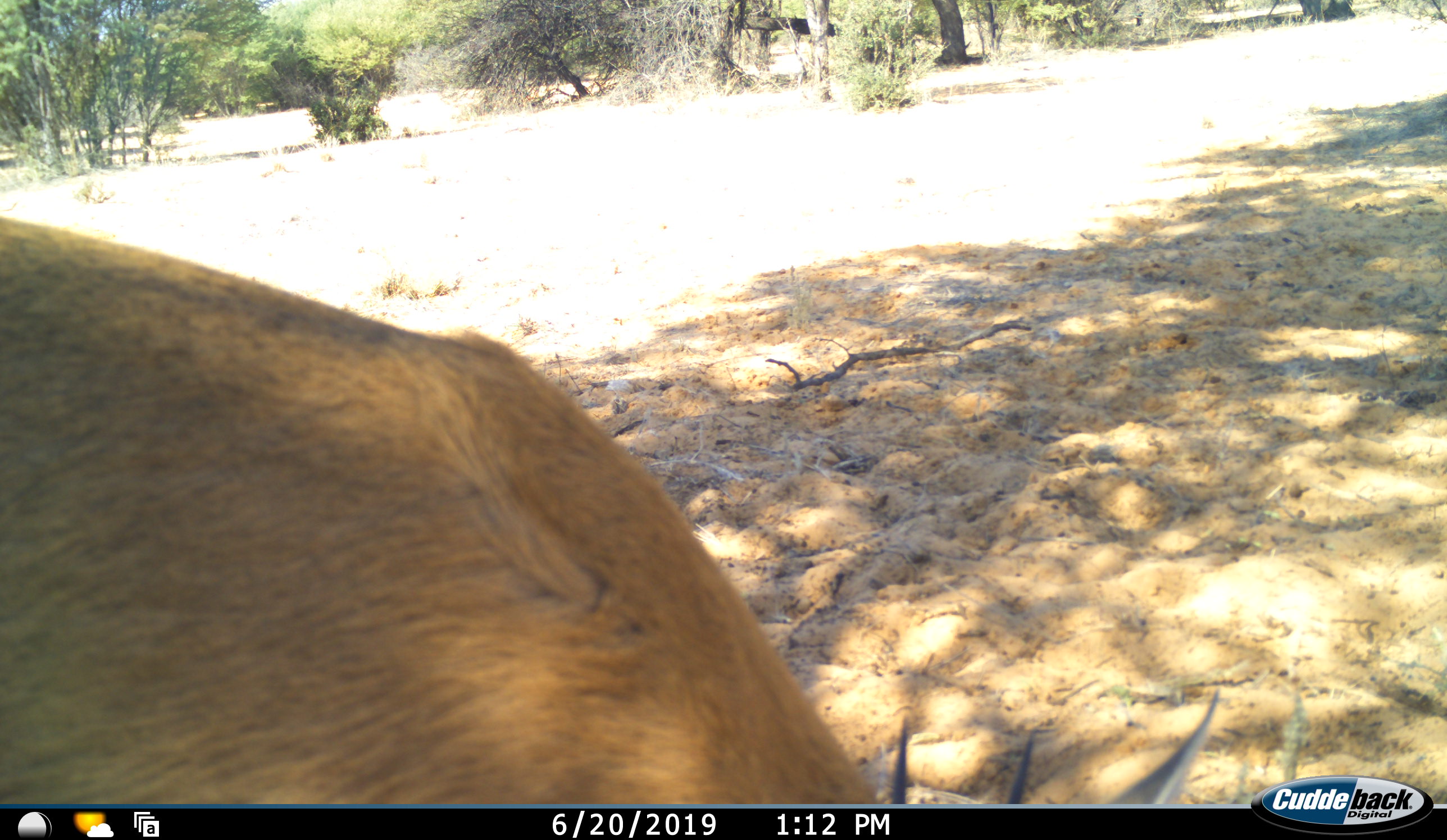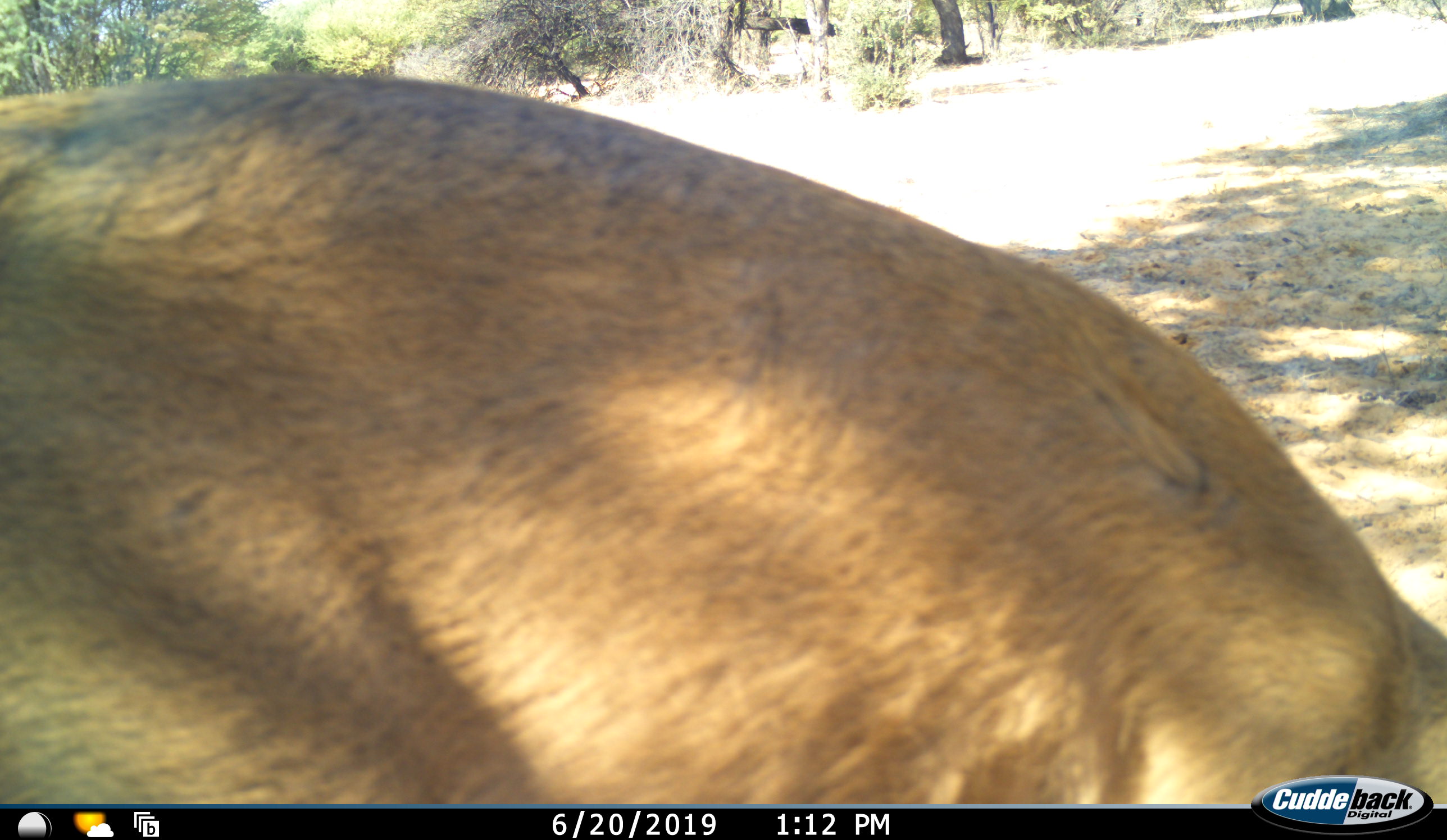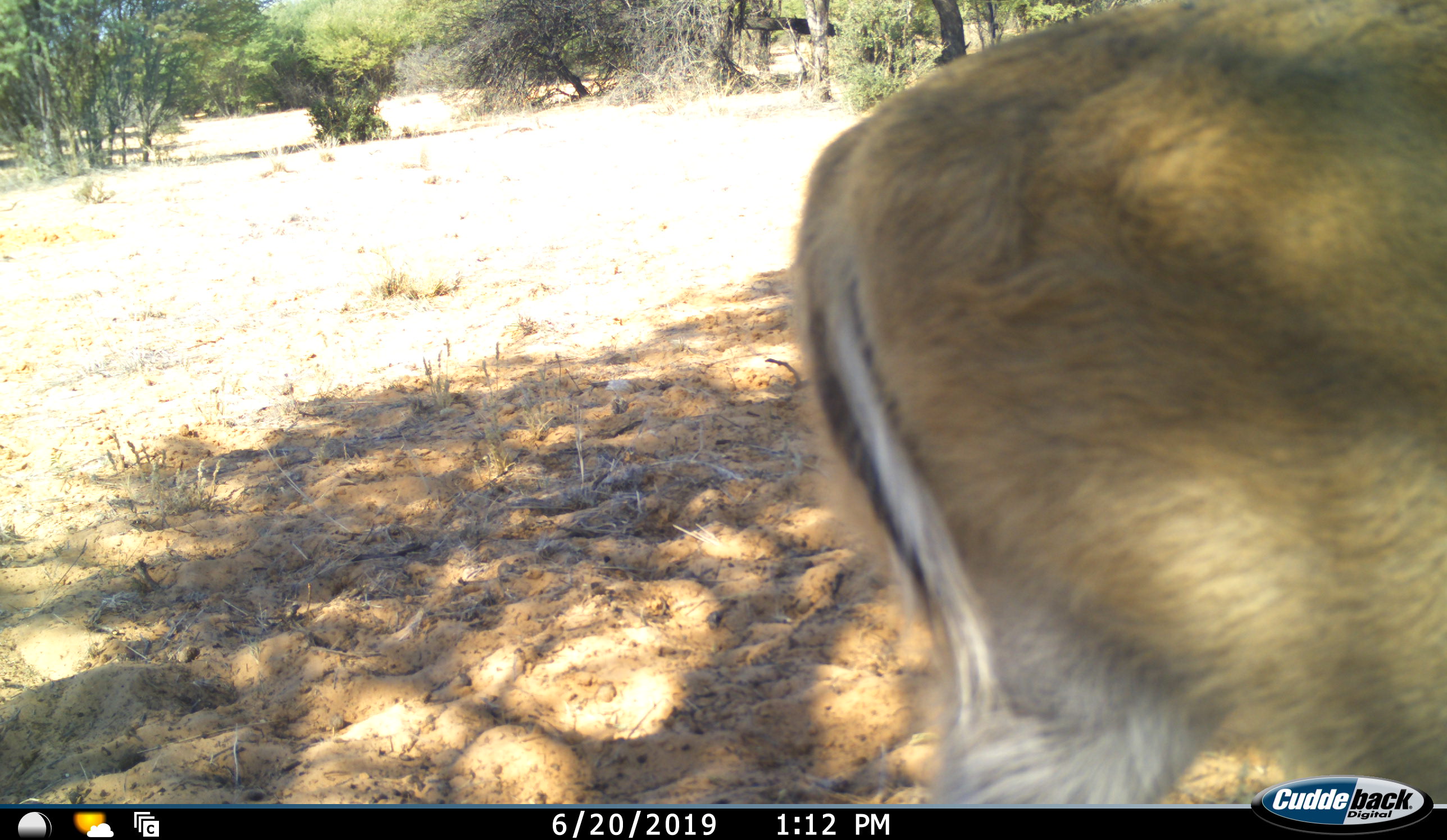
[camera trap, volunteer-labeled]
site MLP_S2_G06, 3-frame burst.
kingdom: Animalia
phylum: Chordata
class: Mammalia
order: Artiodactyla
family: Bovidae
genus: Sylvicapra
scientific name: Sylvicapra grimmia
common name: common duiker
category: duikercommongrey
Duikercommongrey (common duiker) (Sylvicapra grimmia), count 1. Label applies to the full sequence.